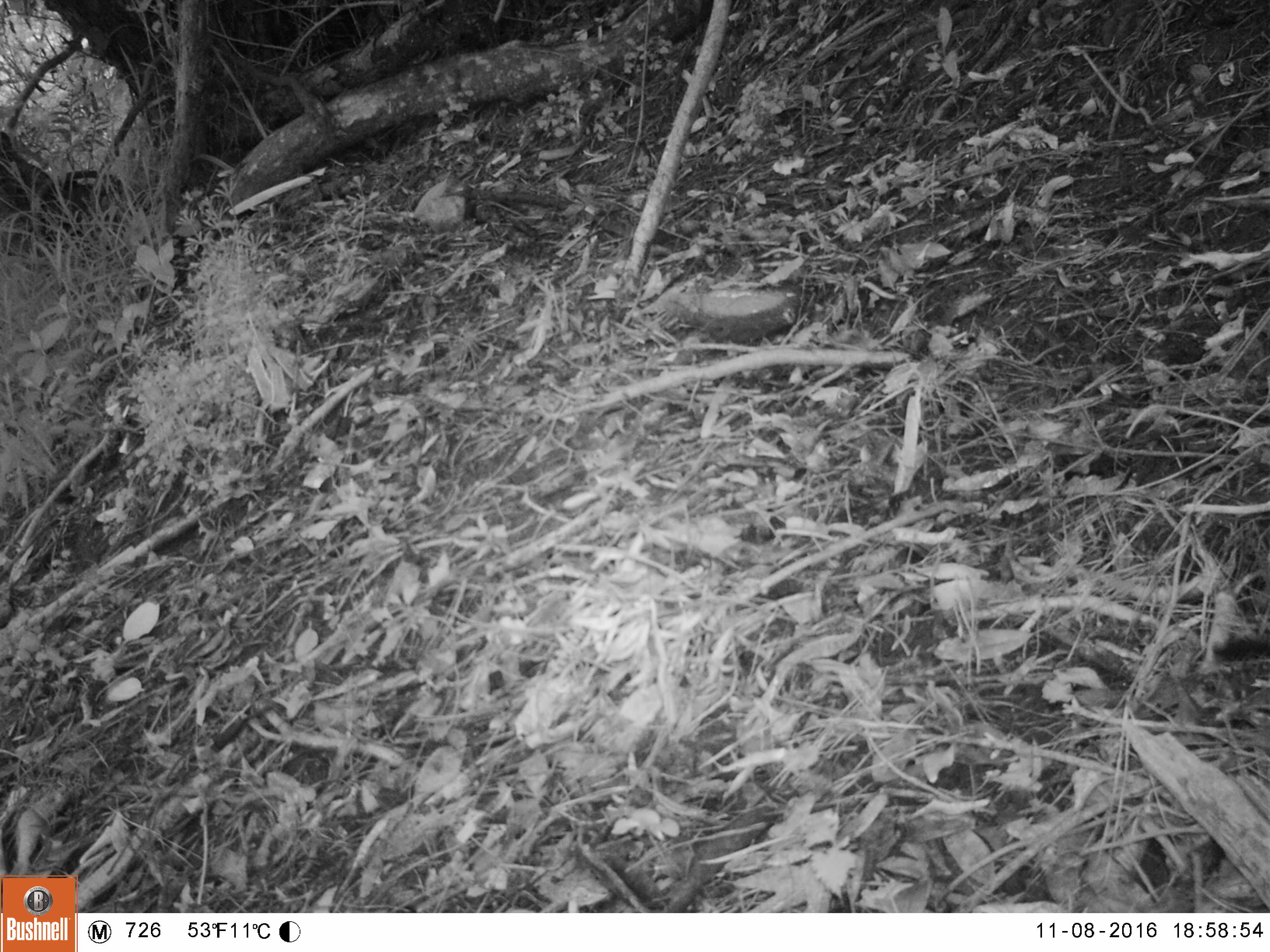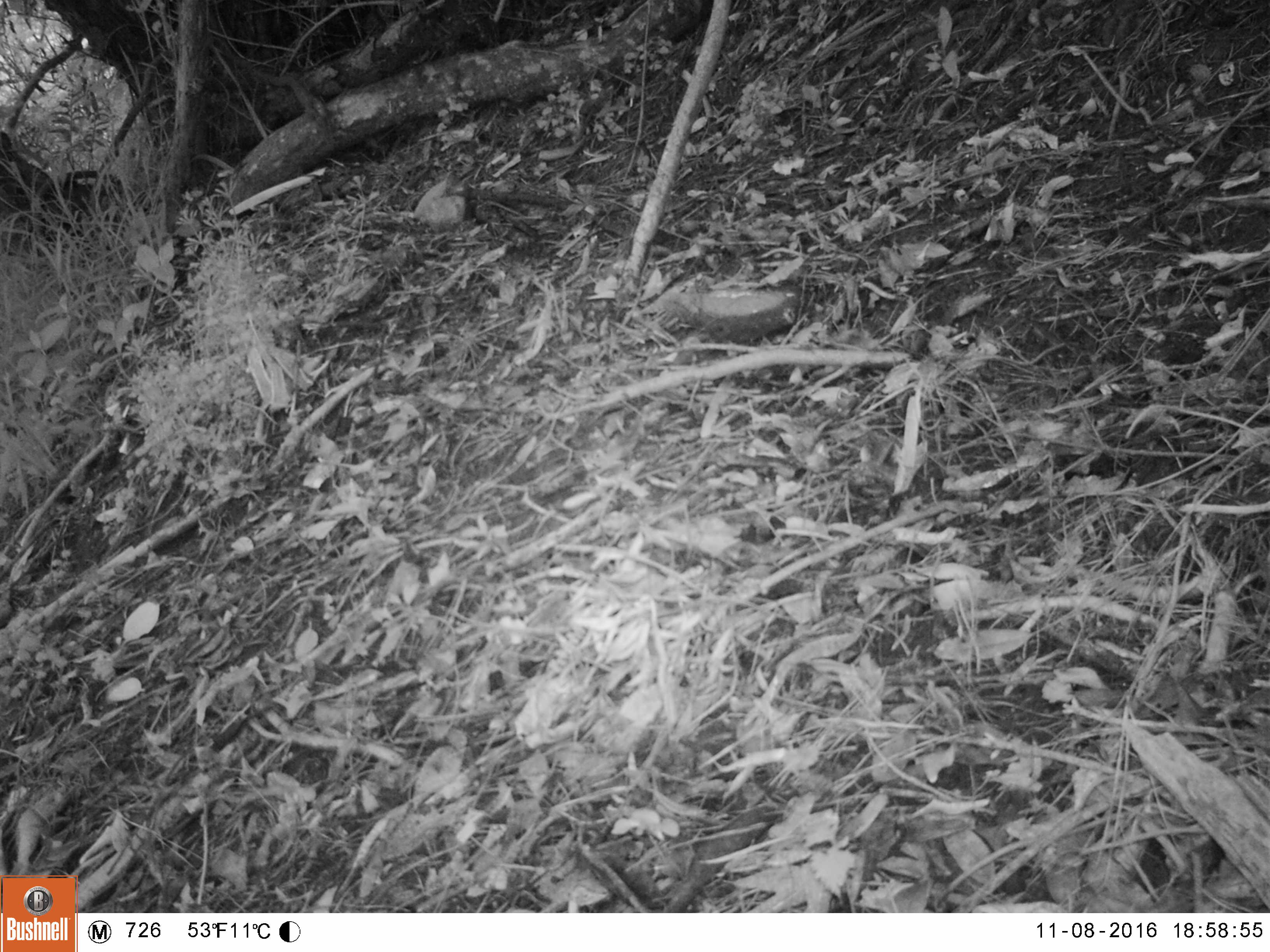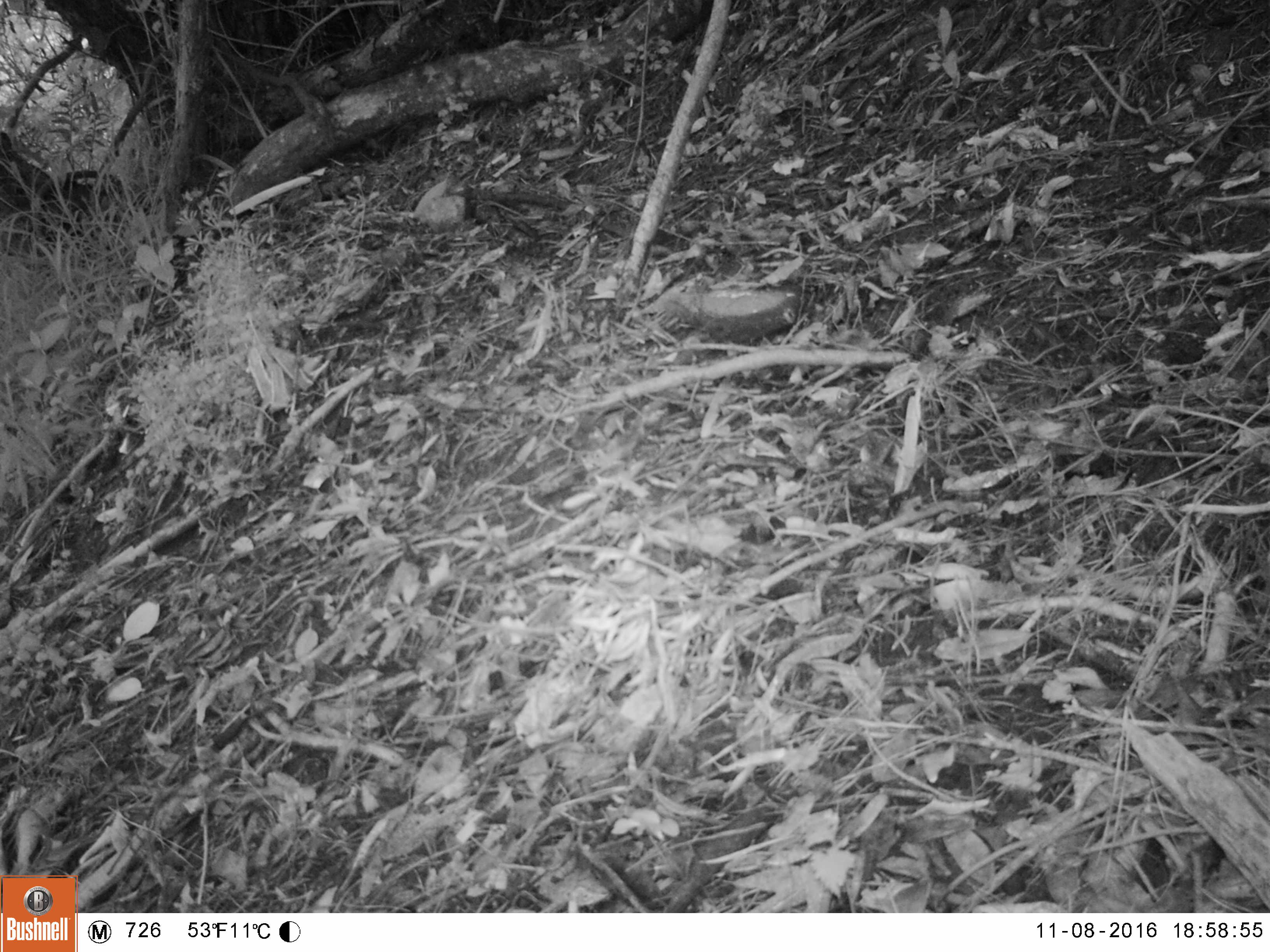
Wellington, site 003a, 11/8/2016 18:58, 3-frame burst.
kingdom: Animalia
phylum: Chordata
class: Aves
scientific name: Aves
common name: bird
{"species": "bird (Aves)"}